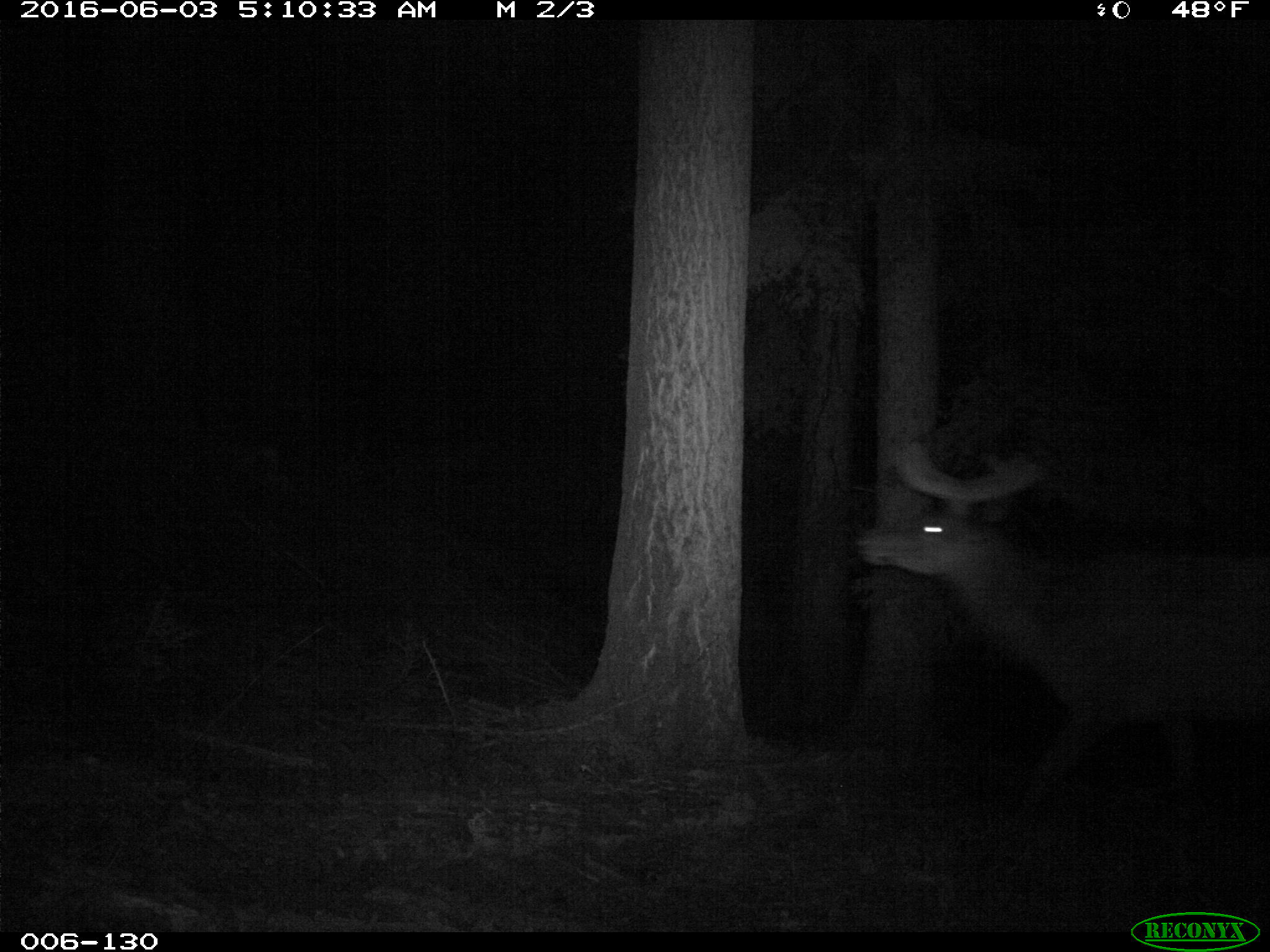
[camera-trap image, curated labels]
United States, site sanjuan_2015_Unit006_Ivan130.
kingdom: Animalia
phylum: Chordata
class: Mammalia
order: Artiodactyla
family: Cervidae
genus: Cervus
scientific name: Cervus elaphus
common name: red deer